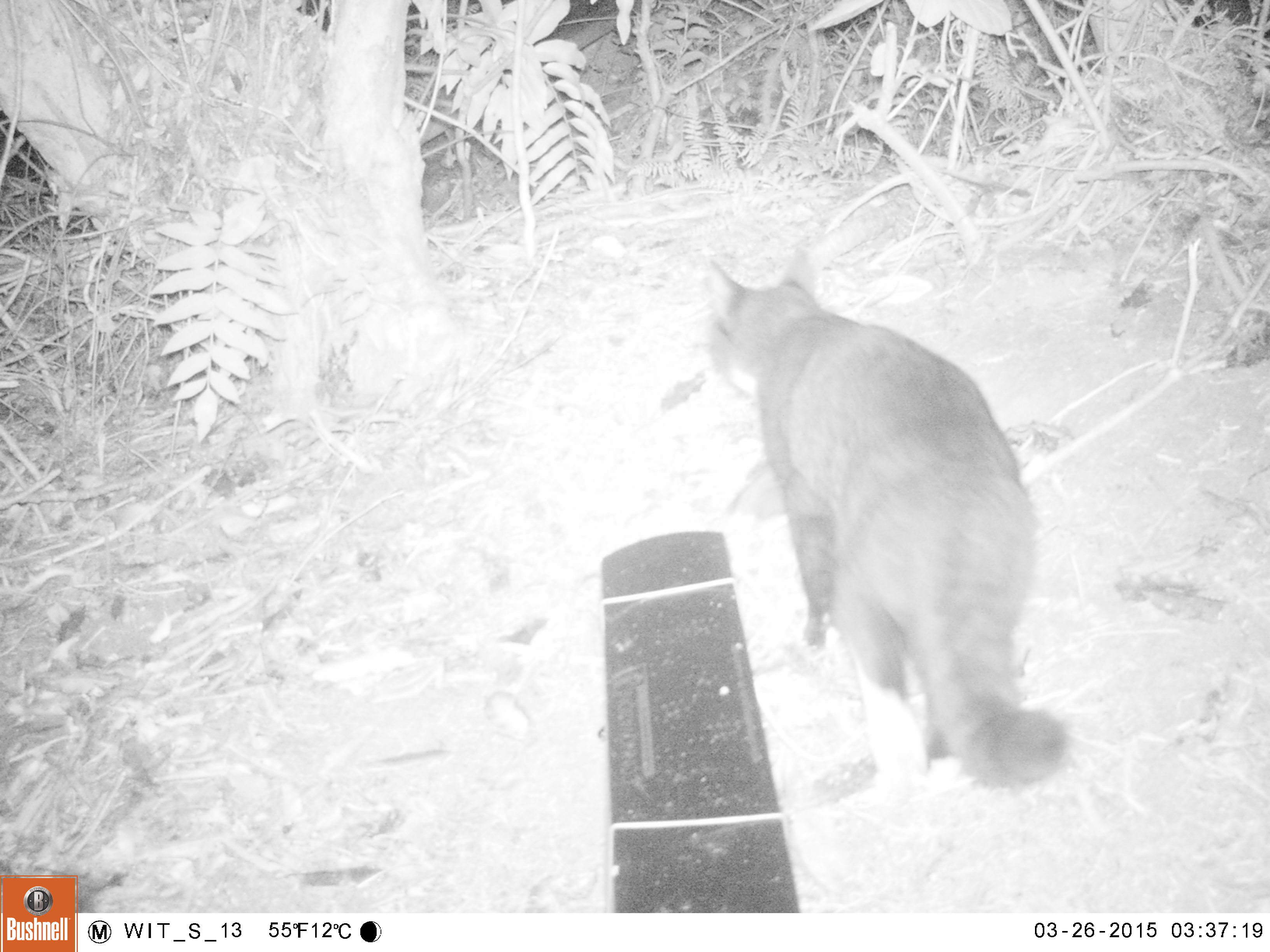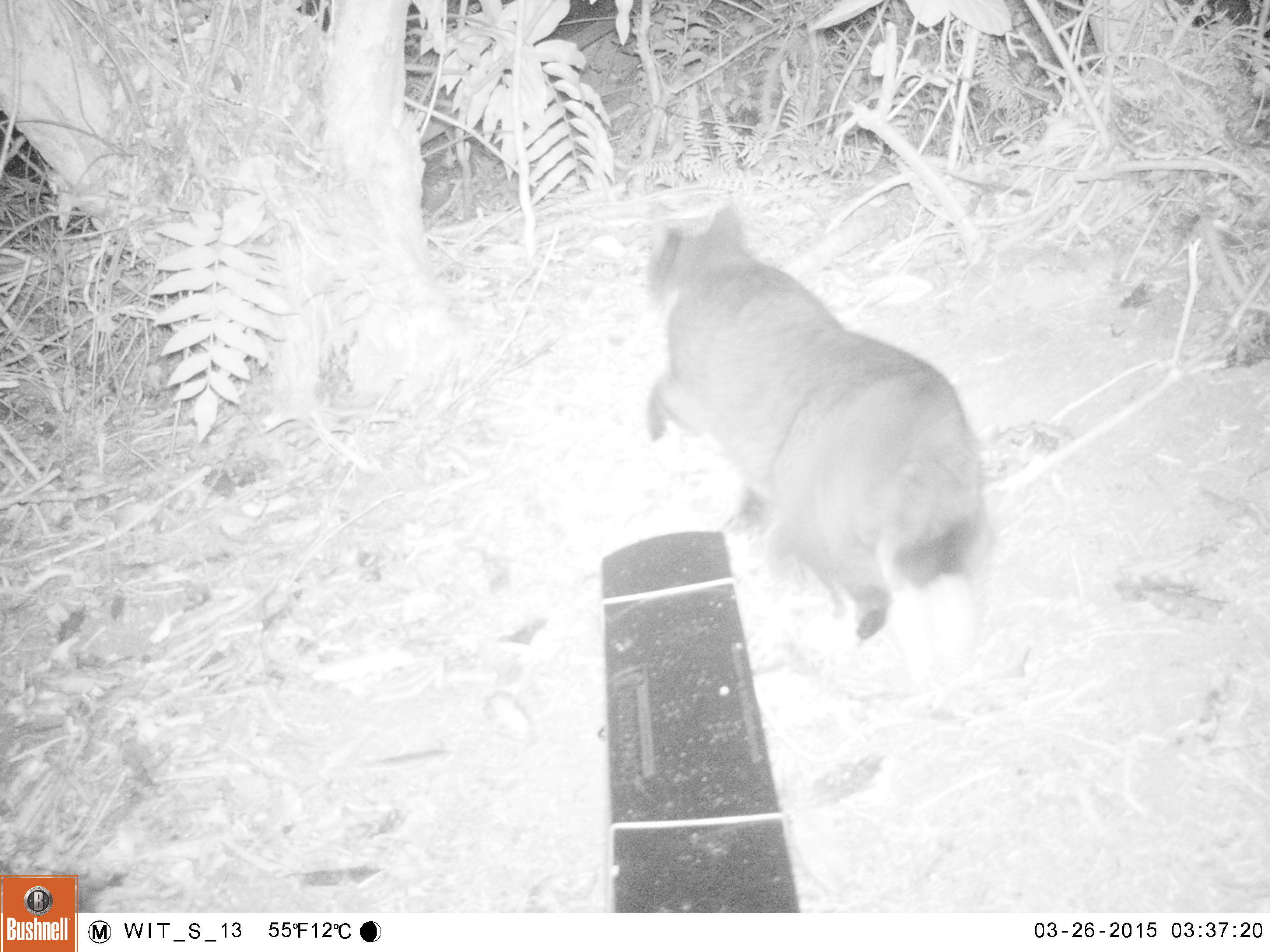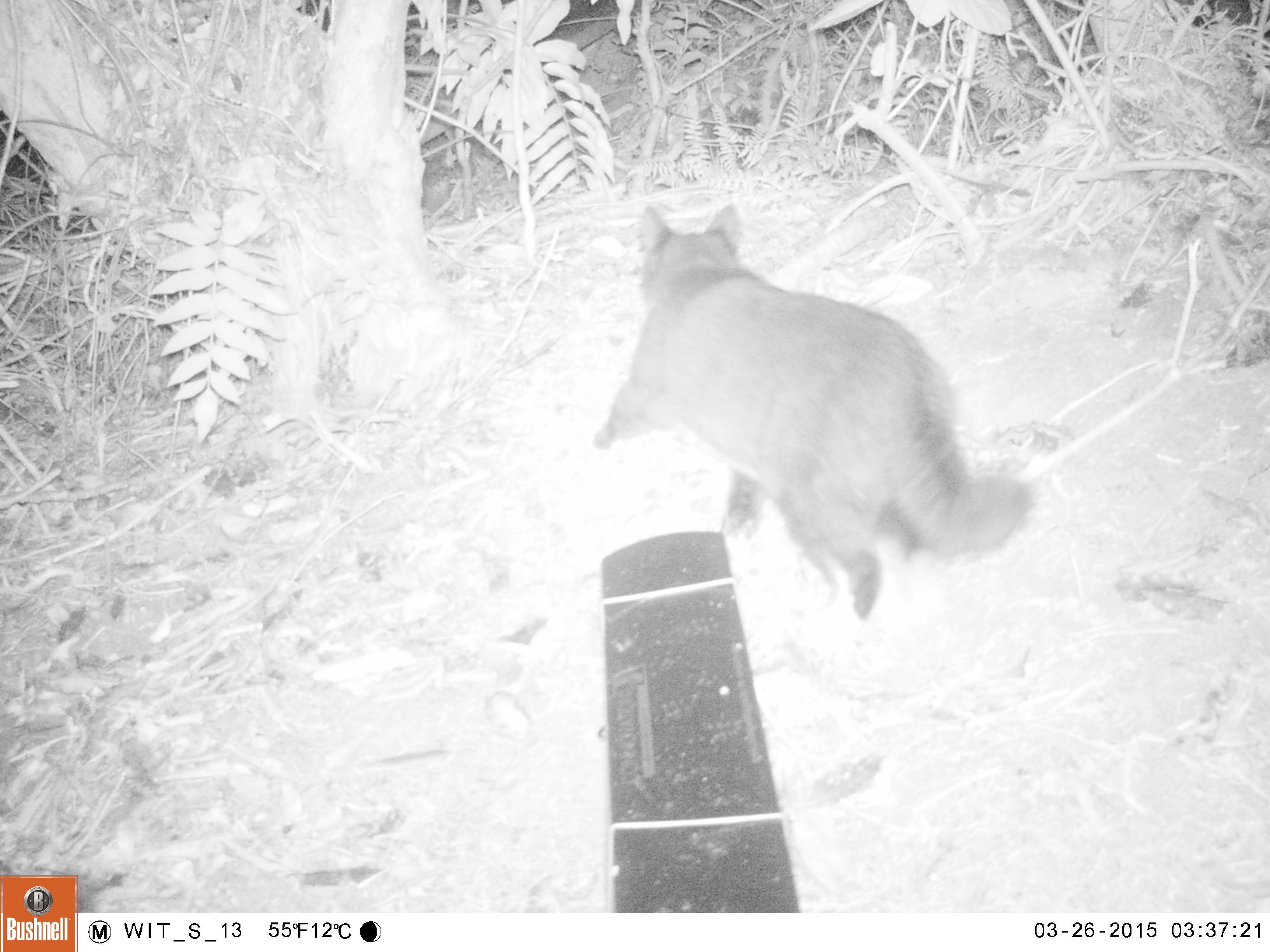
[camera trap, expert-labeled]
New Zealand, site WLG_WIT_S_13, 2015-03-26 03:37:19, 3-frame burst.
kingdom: Animalia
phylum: Chordata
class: Mammalia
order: Carnivora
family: Felidae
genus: Felis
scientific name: Felis catus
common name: domestic cat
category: cat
Cat (domestic cat) (Felis catus).